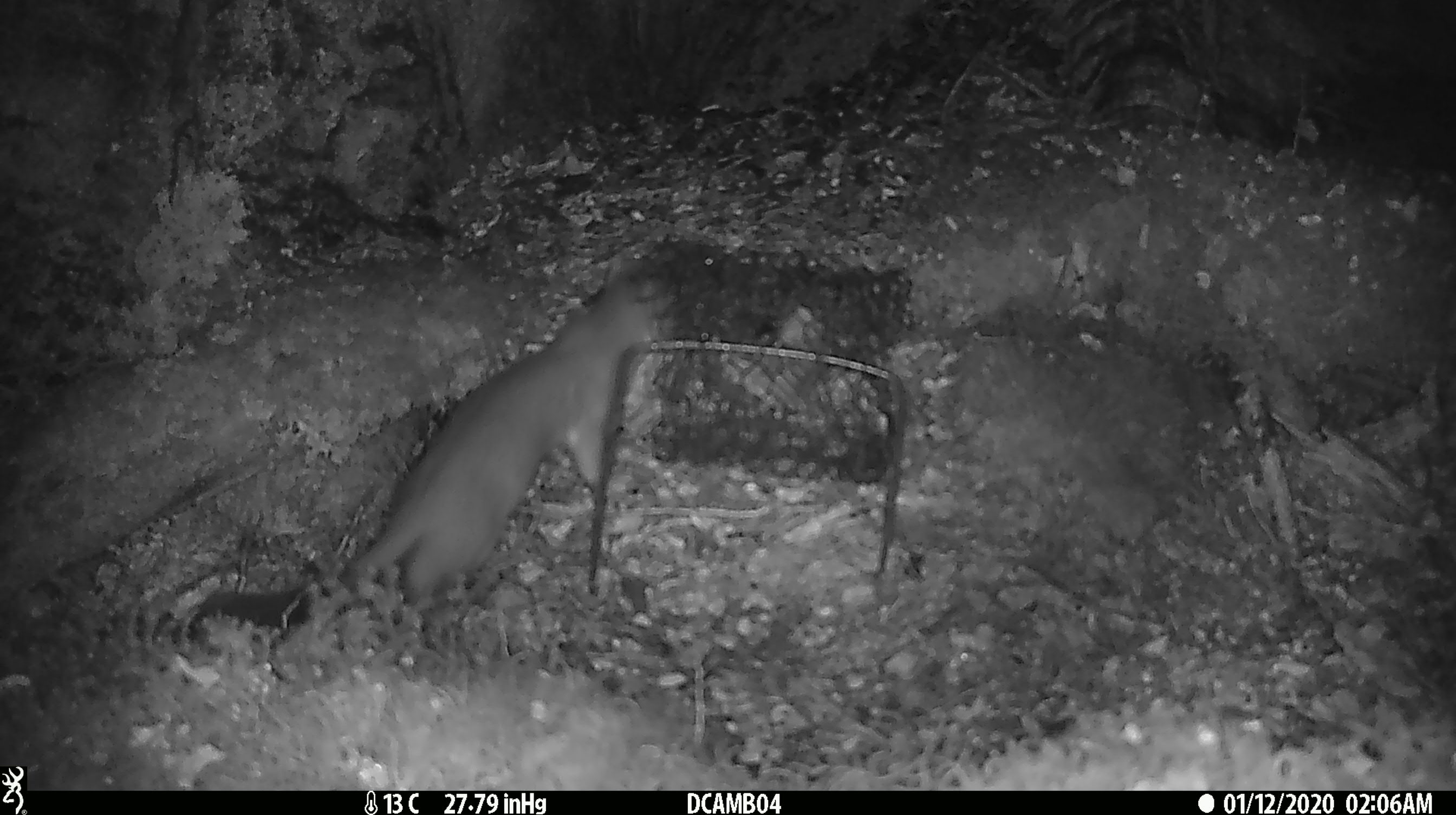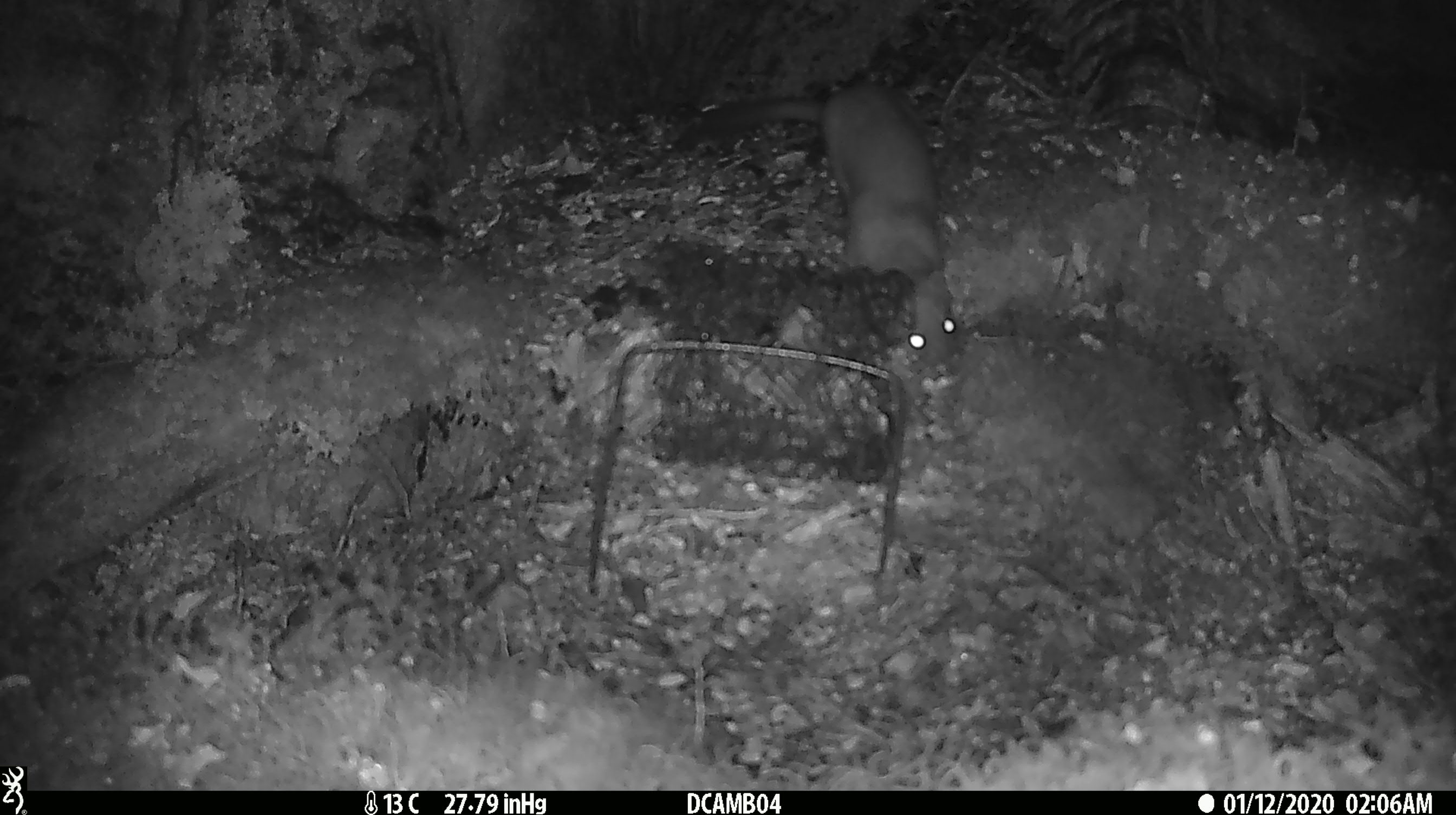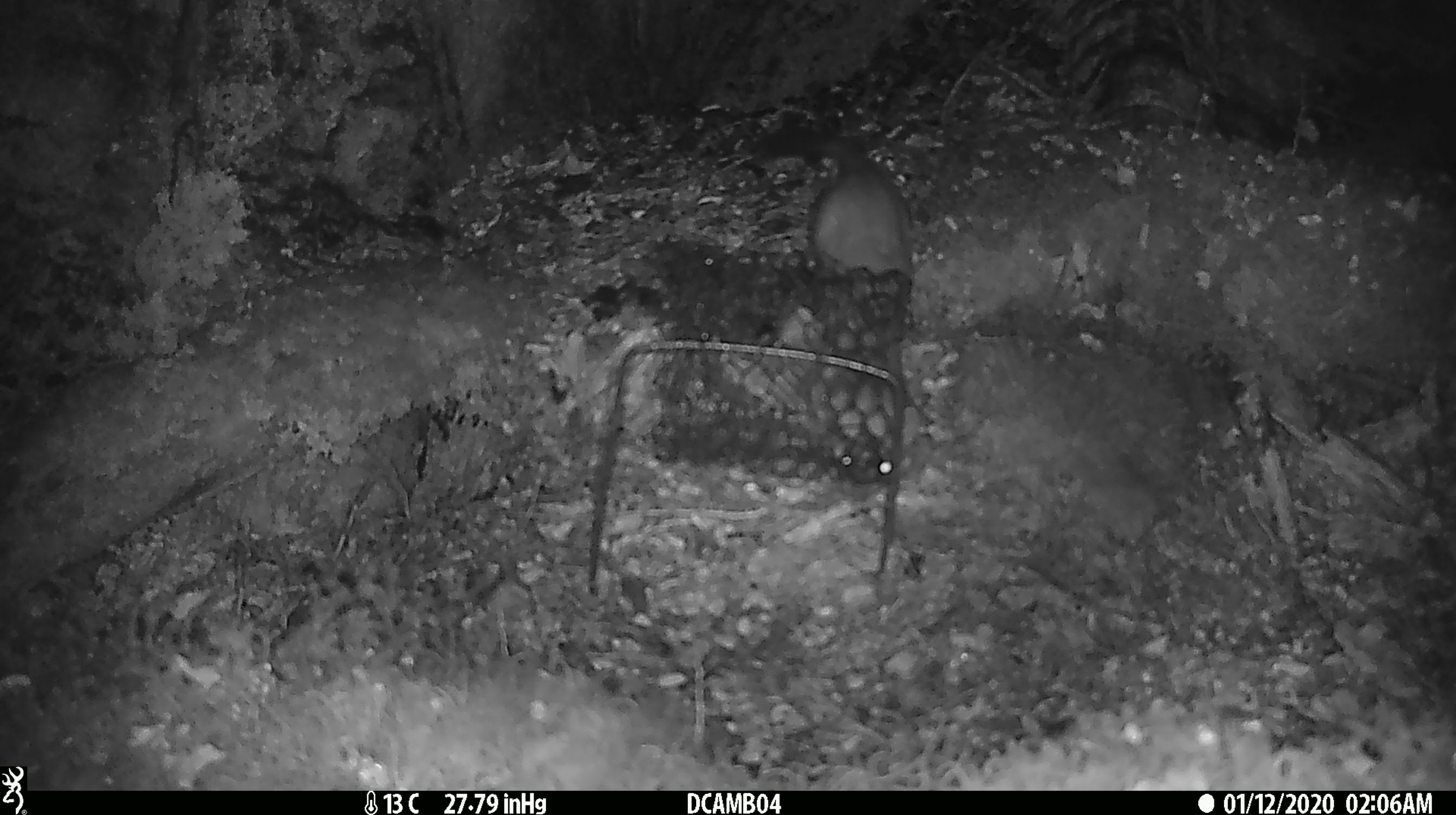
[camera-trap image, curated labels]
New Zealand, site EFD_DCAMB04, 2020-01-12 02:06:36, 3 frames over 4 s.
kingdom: Animalia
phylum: Chordata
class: Mammalia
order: Carnivora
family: Mustelidae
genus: Mustela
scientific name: Mustela erminea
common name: stoat